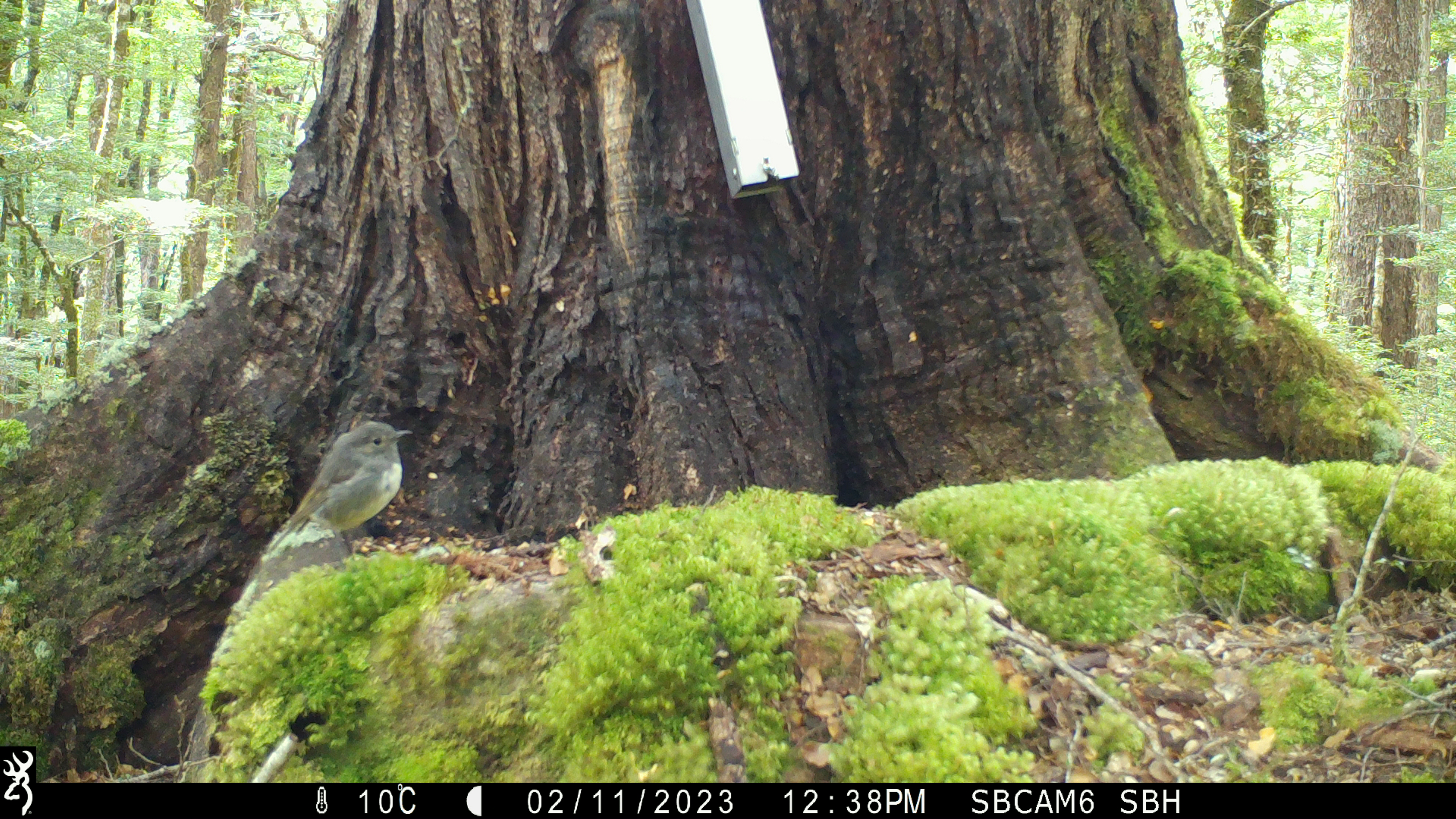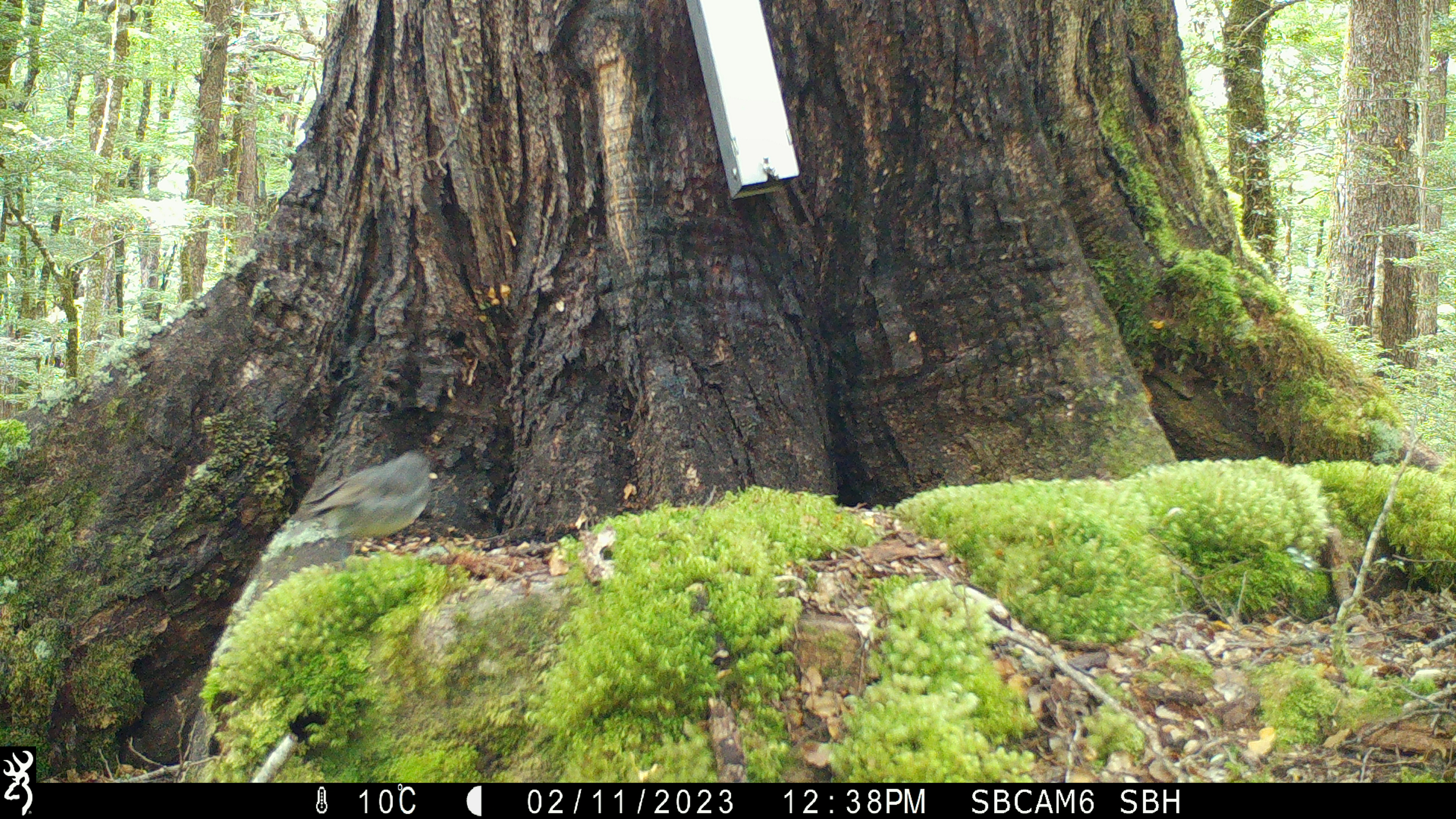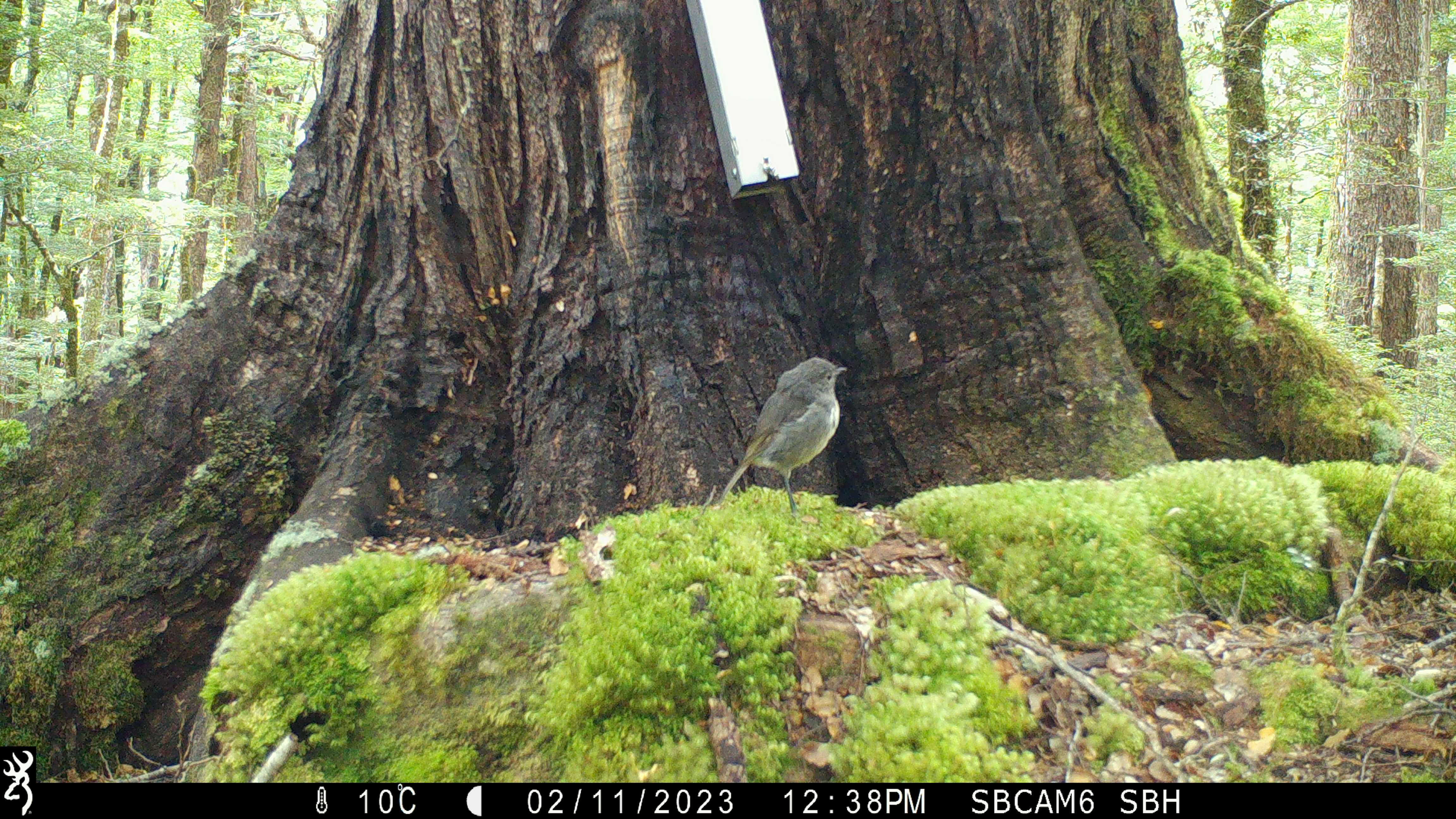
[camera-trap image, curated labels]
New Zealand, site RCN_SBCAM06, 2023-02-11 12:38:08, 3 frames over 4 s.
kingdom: Animalia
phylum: Chordata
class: Aves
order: Passeriformes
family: Petroicidae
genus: Petroica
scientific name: Petroica australis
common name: new zealand robin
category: robin